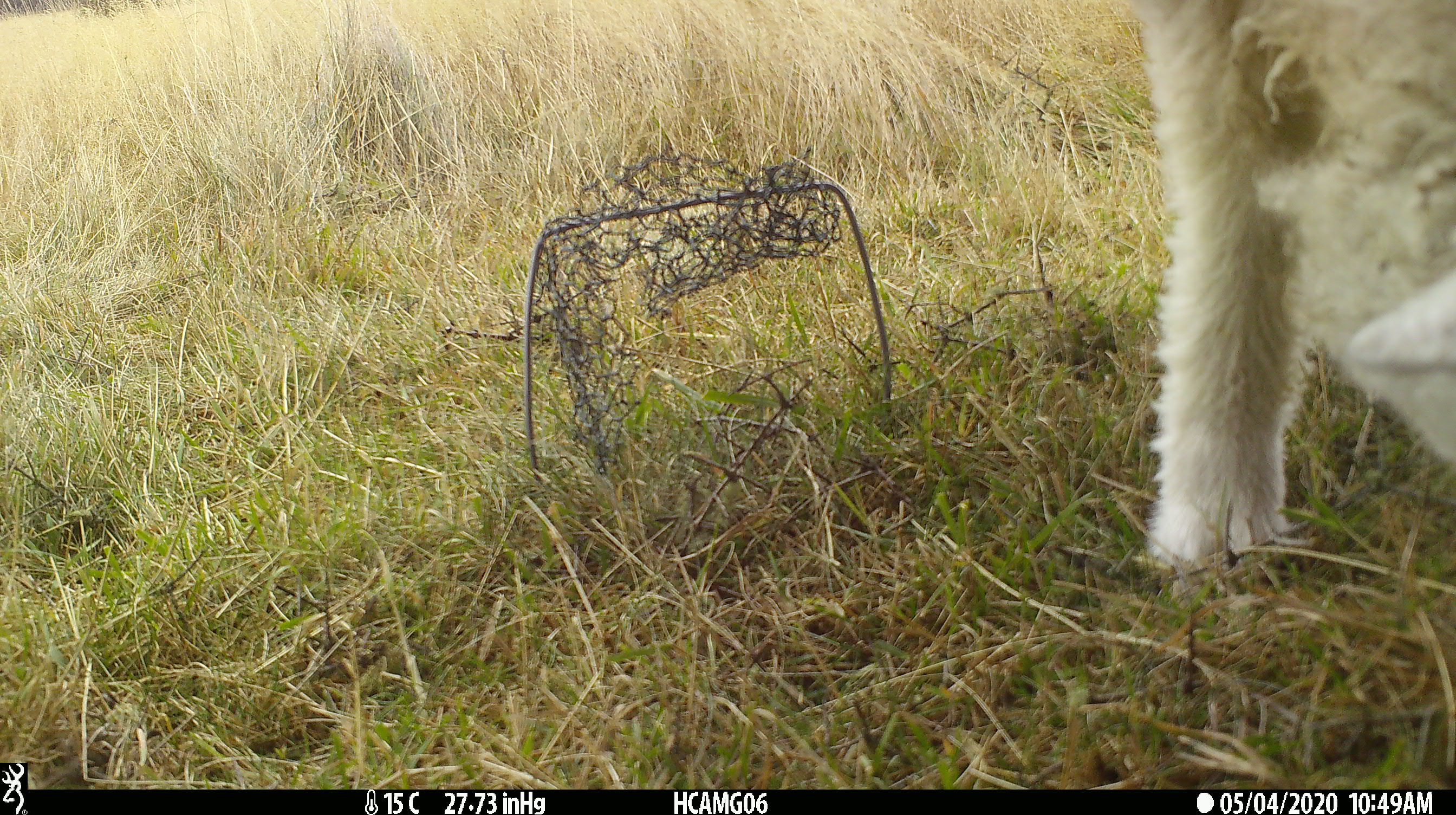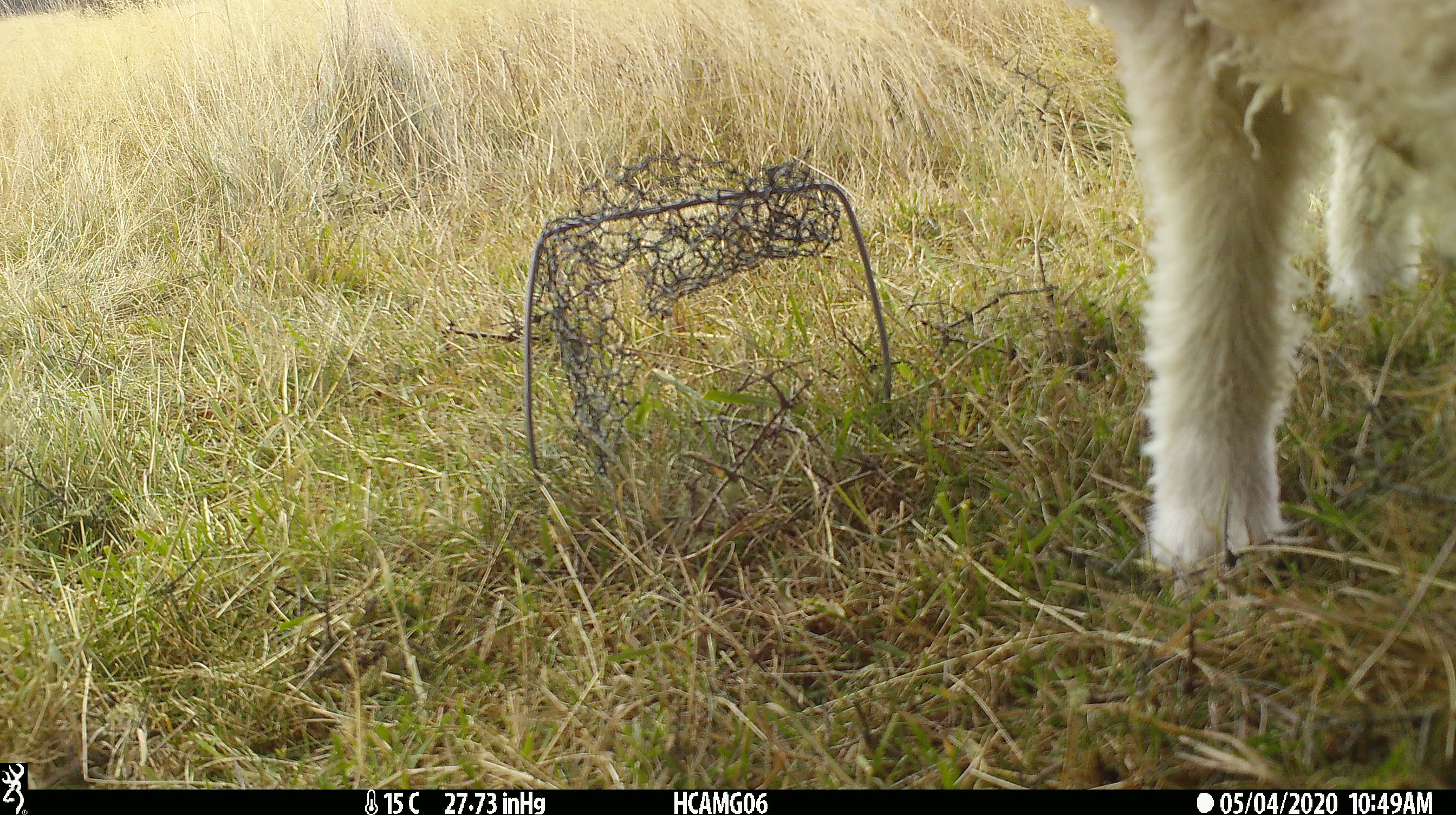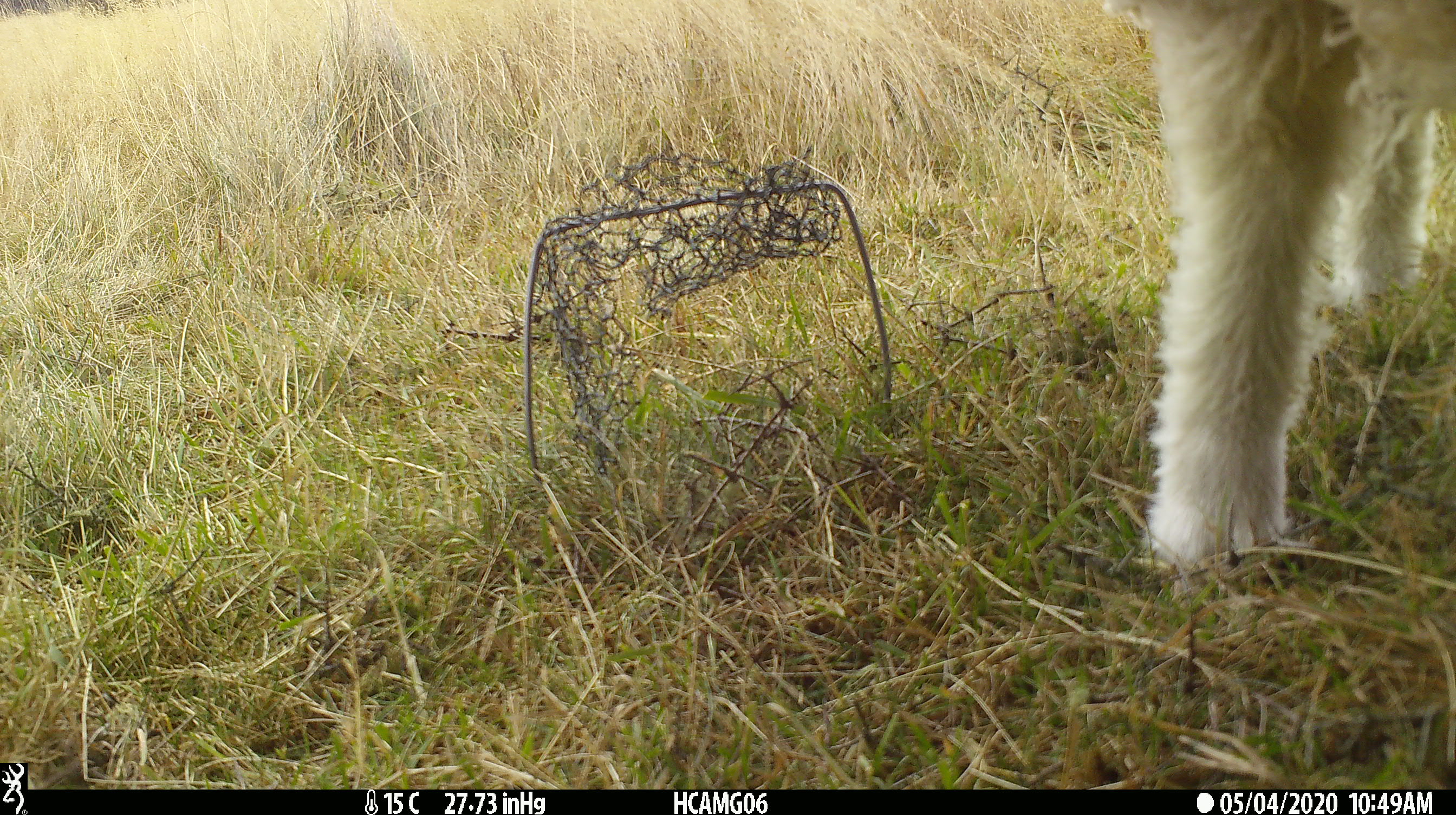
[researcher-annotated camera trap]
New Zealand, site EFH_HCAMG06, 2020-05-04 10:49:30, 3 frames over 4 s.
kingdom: Animalia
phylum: Chordata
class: Mammalia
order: Artiodactyla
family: Bovidae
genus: Ovis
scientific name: Ovis aries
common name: domestic sheep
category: sheep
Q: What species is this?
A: Sheep (domestic sheep) (Ovis aries).